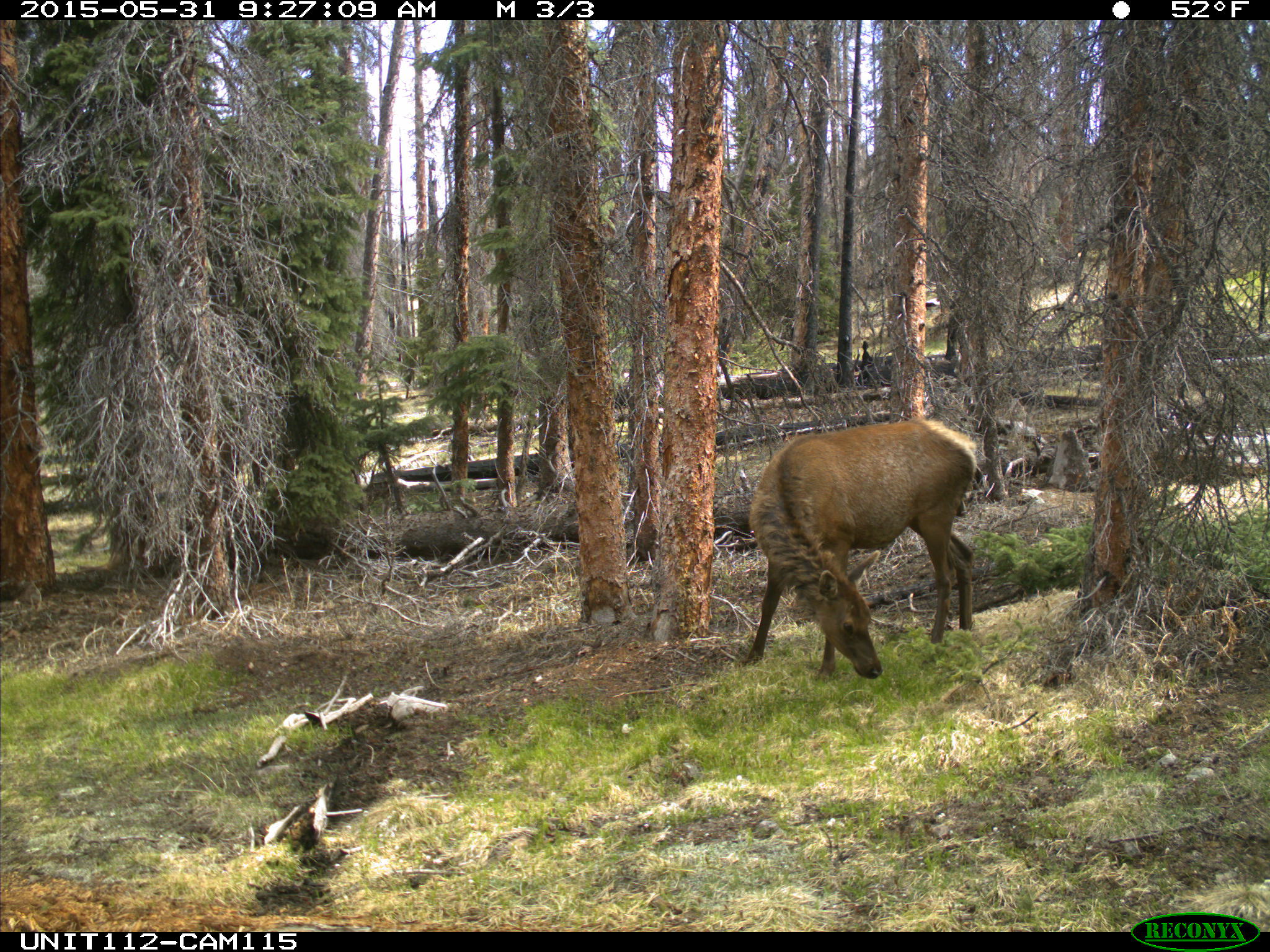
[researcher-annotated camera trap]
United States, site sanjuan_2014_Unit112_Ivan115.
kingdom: Animalia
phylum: Chordata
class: Mammalia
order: Artiodactyla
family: Cervidae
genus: Cervus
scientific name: Cervus elaphus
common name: red deer